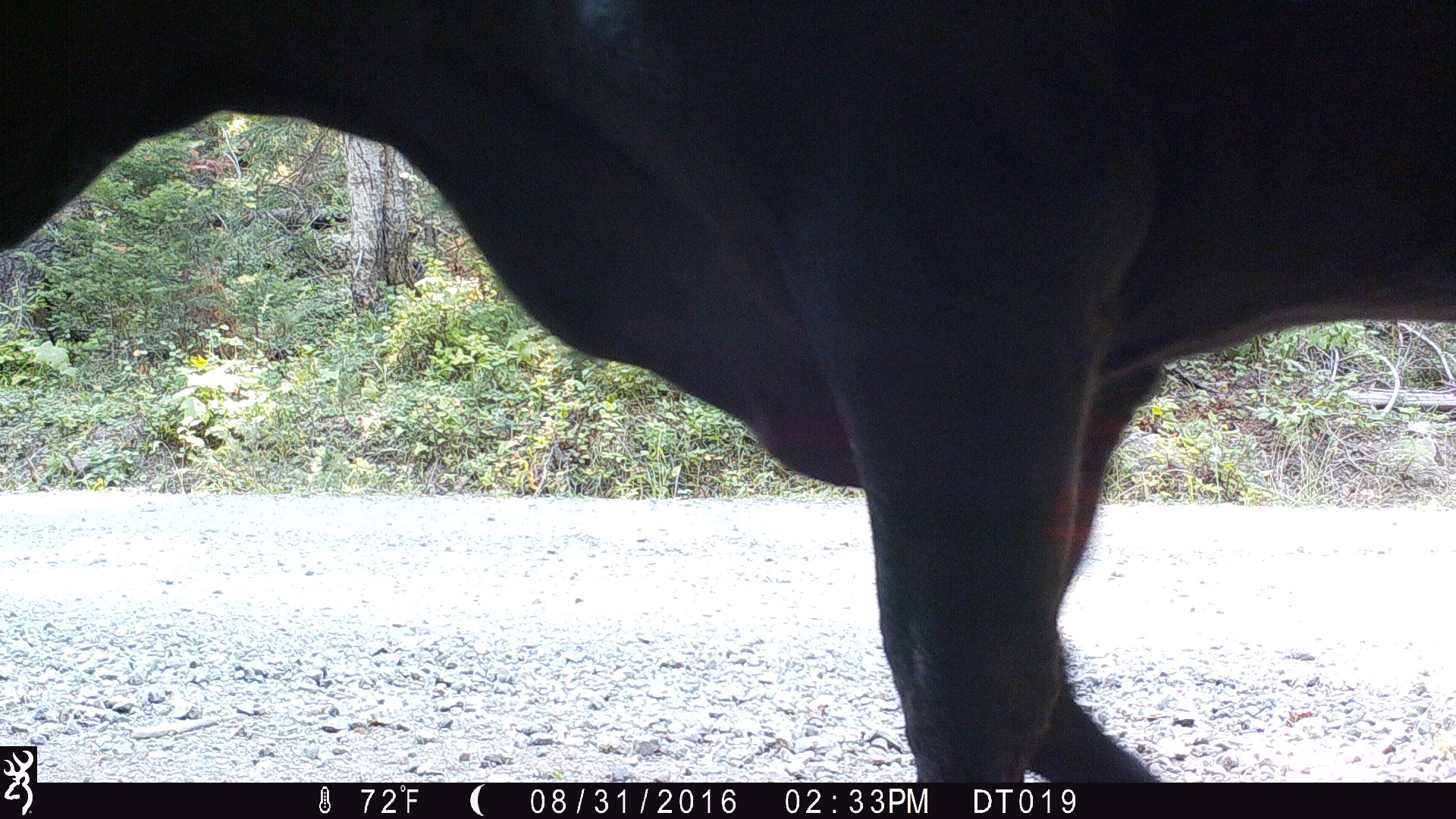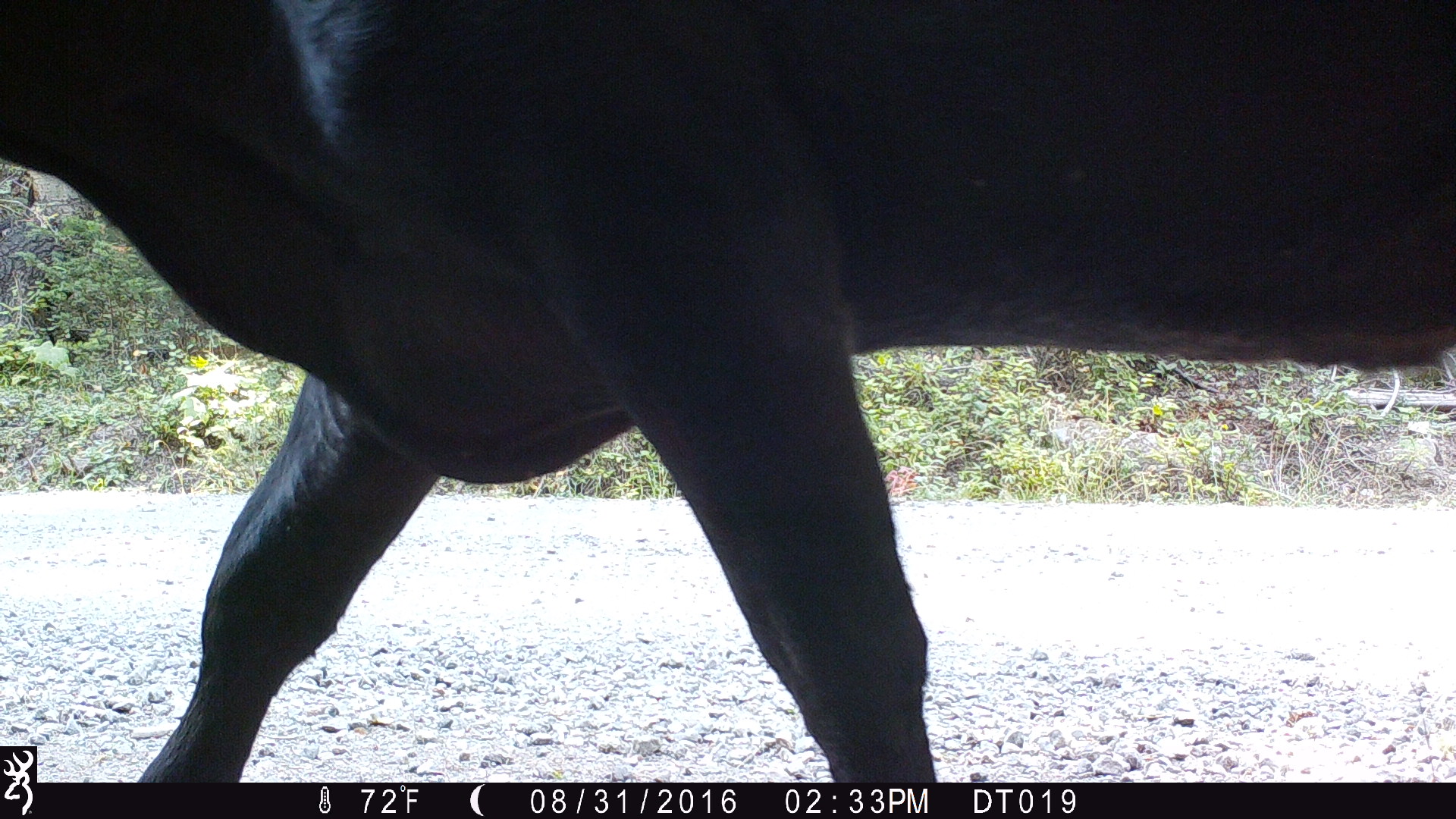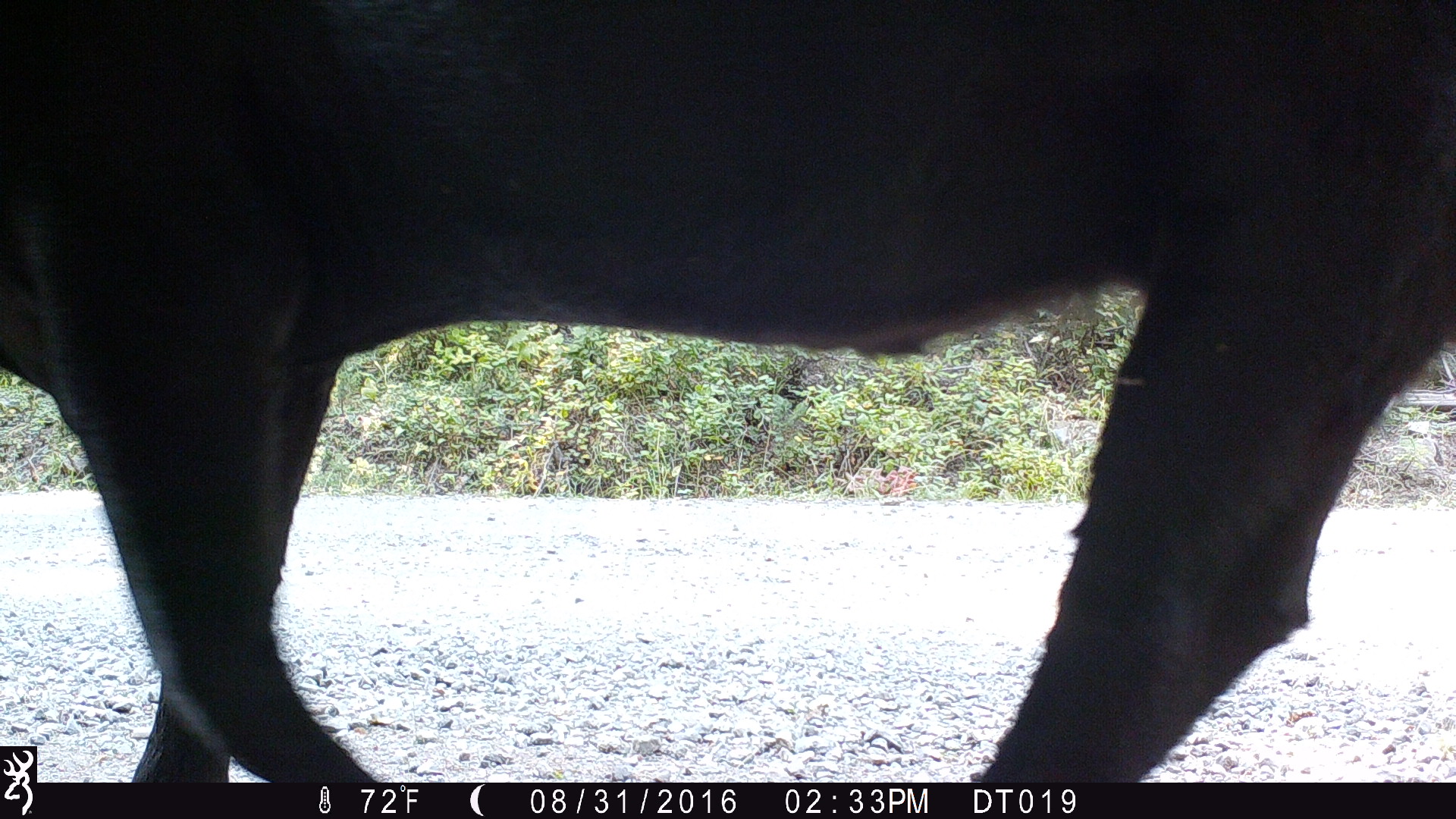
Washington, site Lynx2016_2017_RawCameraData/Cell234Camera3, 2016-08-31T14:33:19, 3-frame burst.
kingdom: Animalia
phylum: Chordata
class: Mammalia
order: Artiodactyla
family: Bovidae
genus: Bos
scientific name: Bos taurus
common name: domestic cattle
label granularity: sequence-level